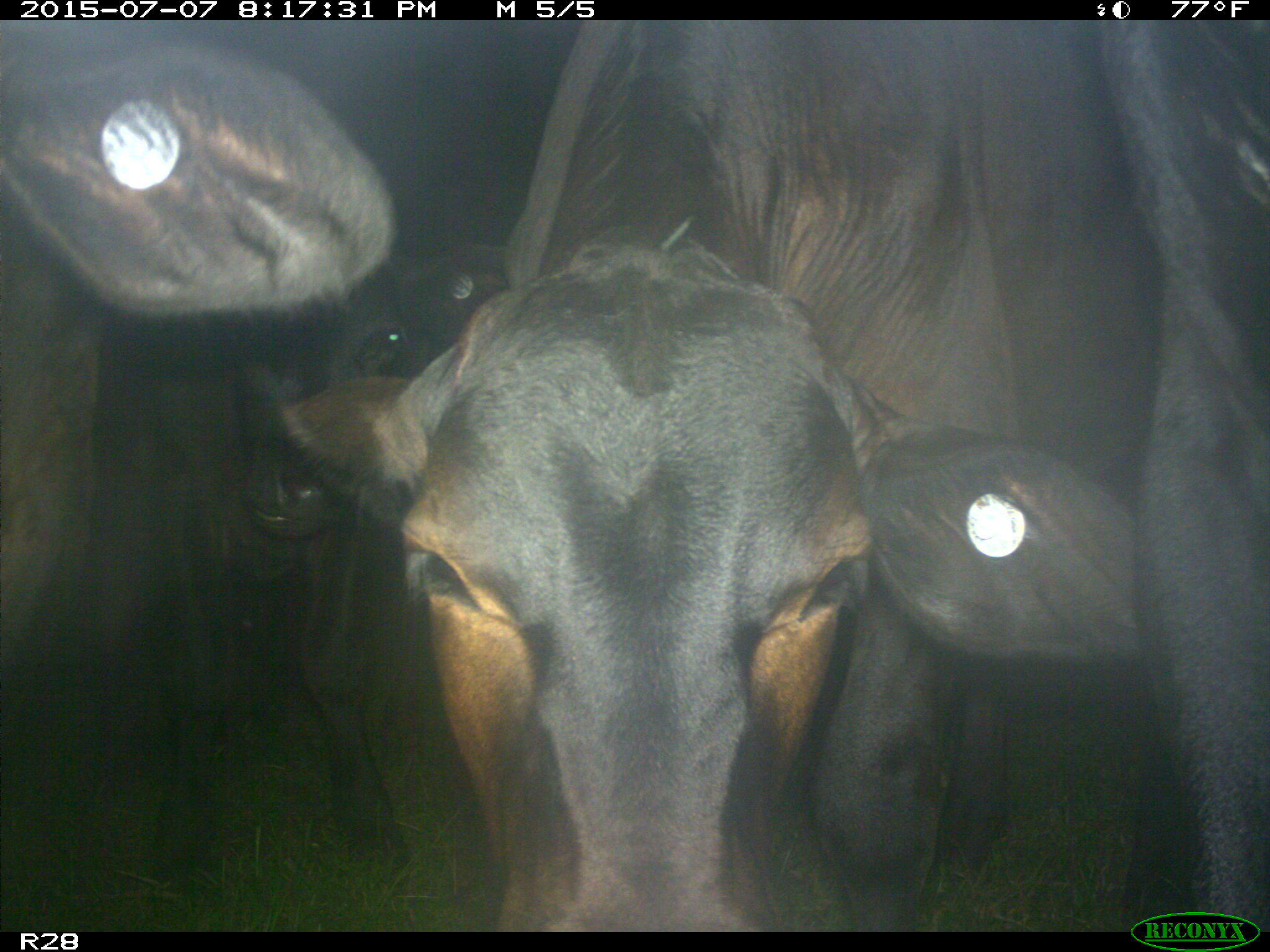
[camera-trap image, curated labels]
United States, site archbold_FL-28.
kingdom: Animalia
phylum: Chordata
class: Mammalia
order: Artiodactyla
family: Bovidae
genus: Bos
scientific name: Bos taurus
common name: domestic cow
Bos taurus (domestic cow).